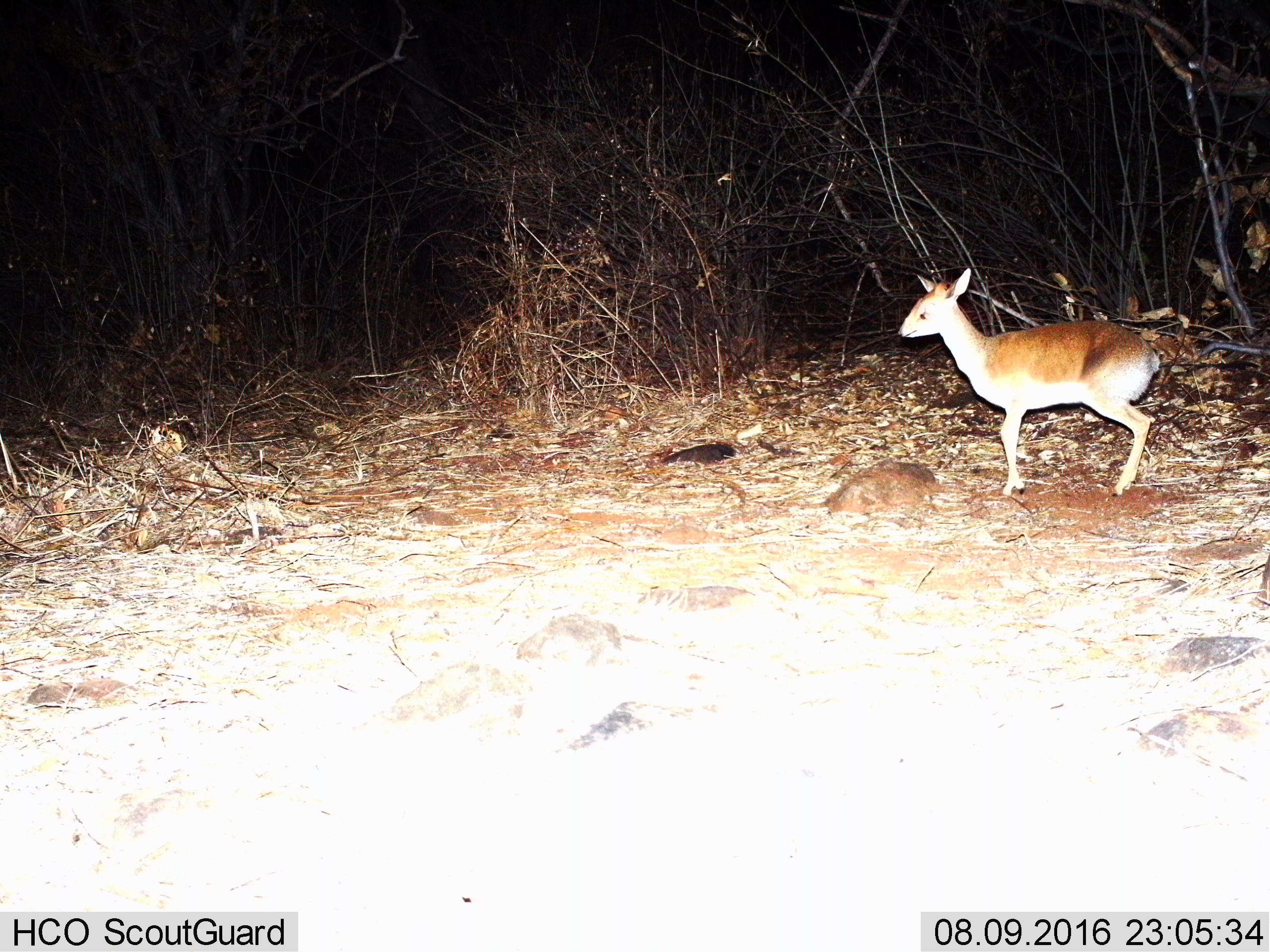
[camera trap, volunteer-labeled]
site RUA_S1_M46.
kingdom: Animalia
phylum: Chordata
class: Mammalia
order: Artiodactyla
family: Bovidae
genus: Madoqua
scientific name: Madoqua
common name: dik-dik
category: dikdik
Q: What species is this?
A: Dikdik (dik-dik) (Madoqua).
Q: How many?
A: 1.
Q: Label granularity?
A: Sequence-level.